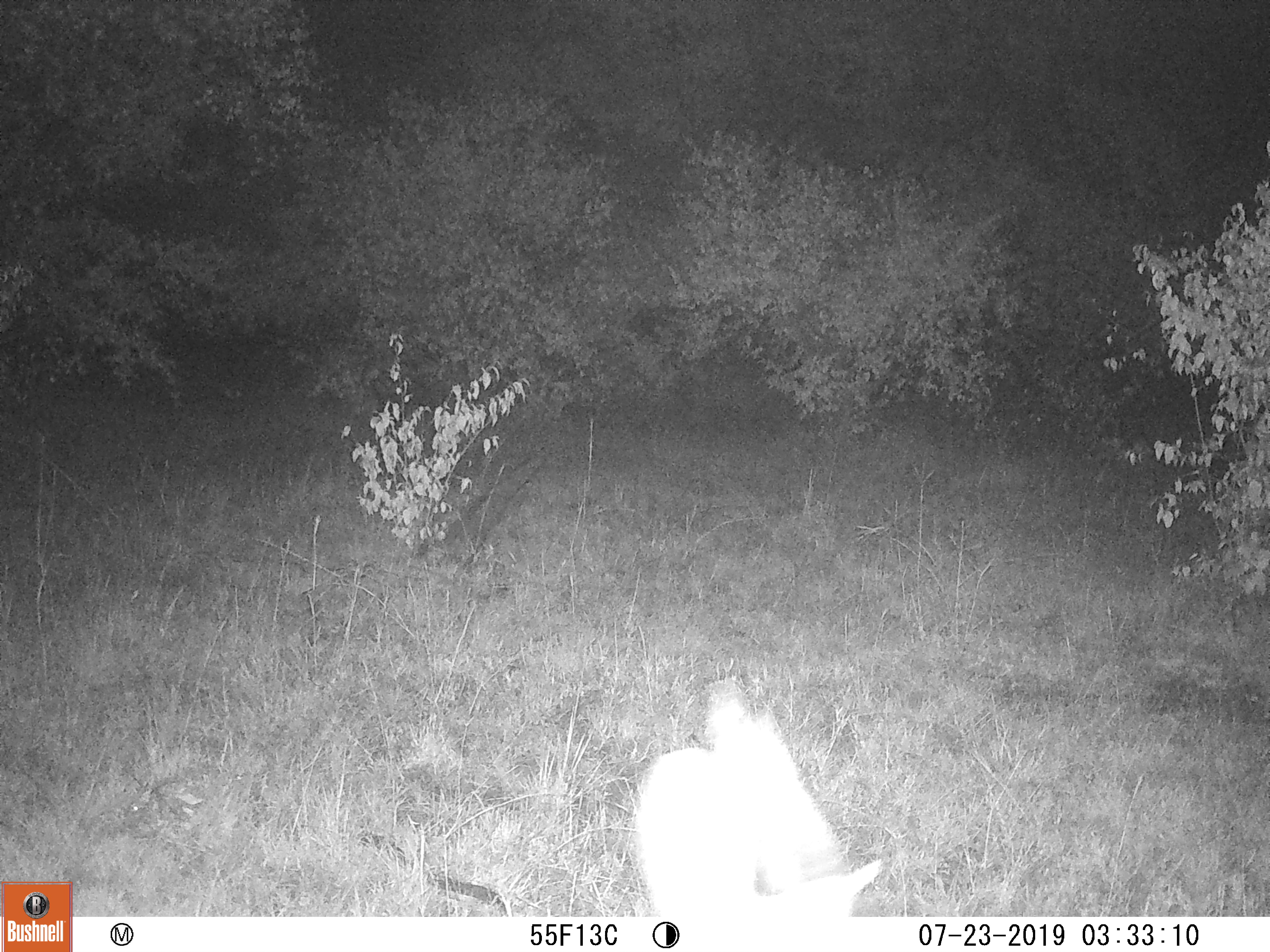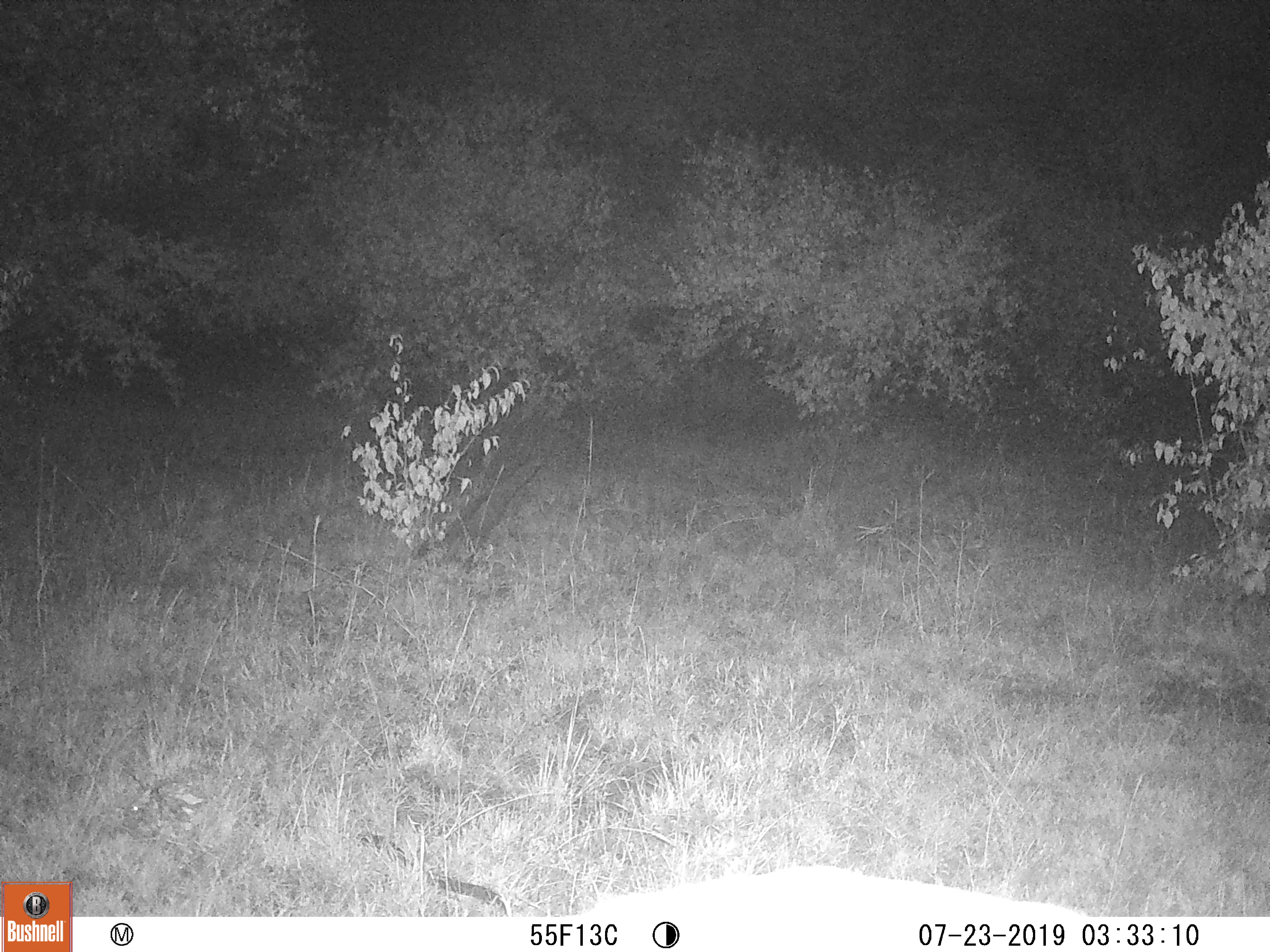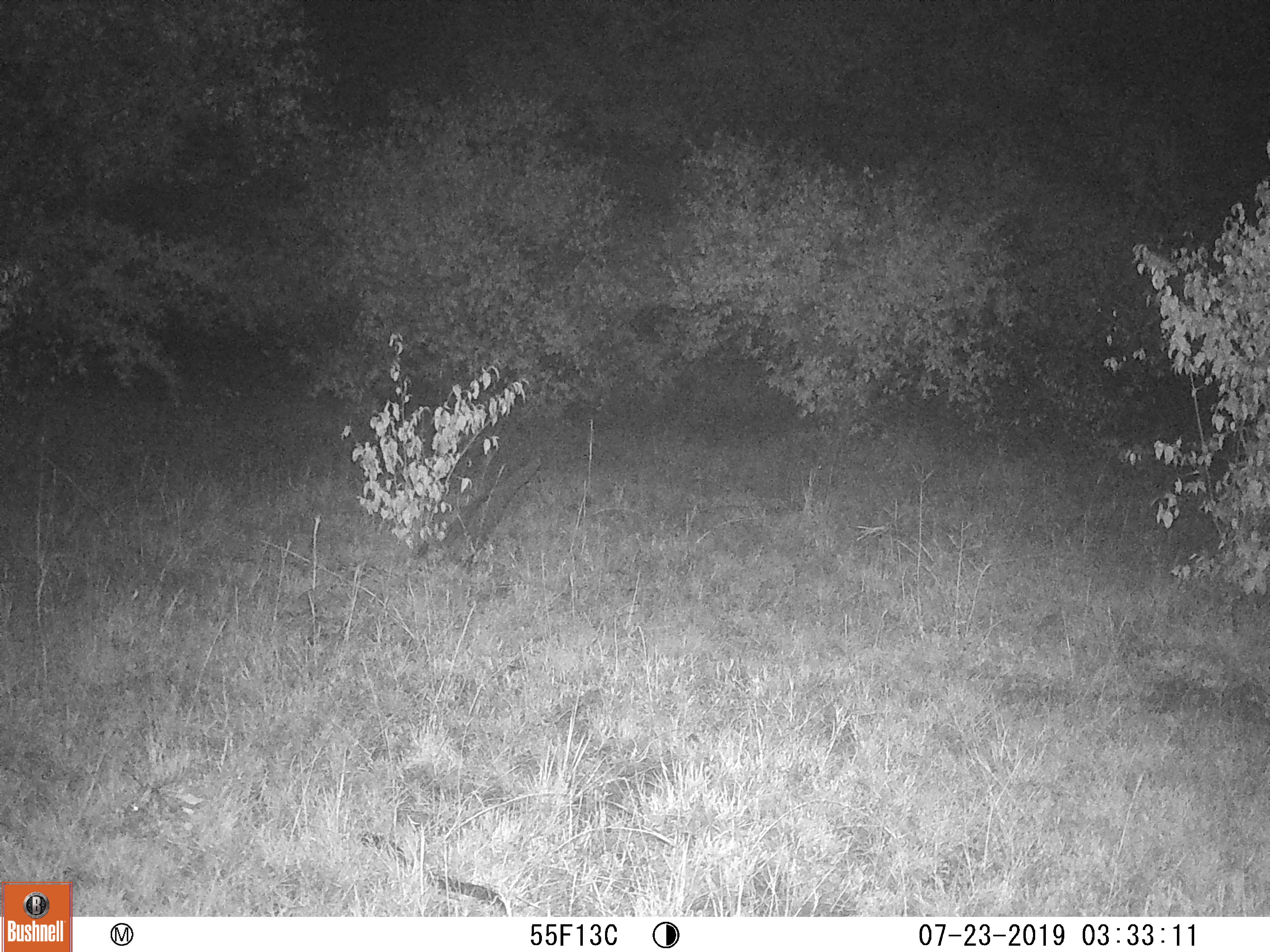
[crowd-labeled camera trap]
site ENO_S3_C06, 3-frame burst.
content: unidentified animal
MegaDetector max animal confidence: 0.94